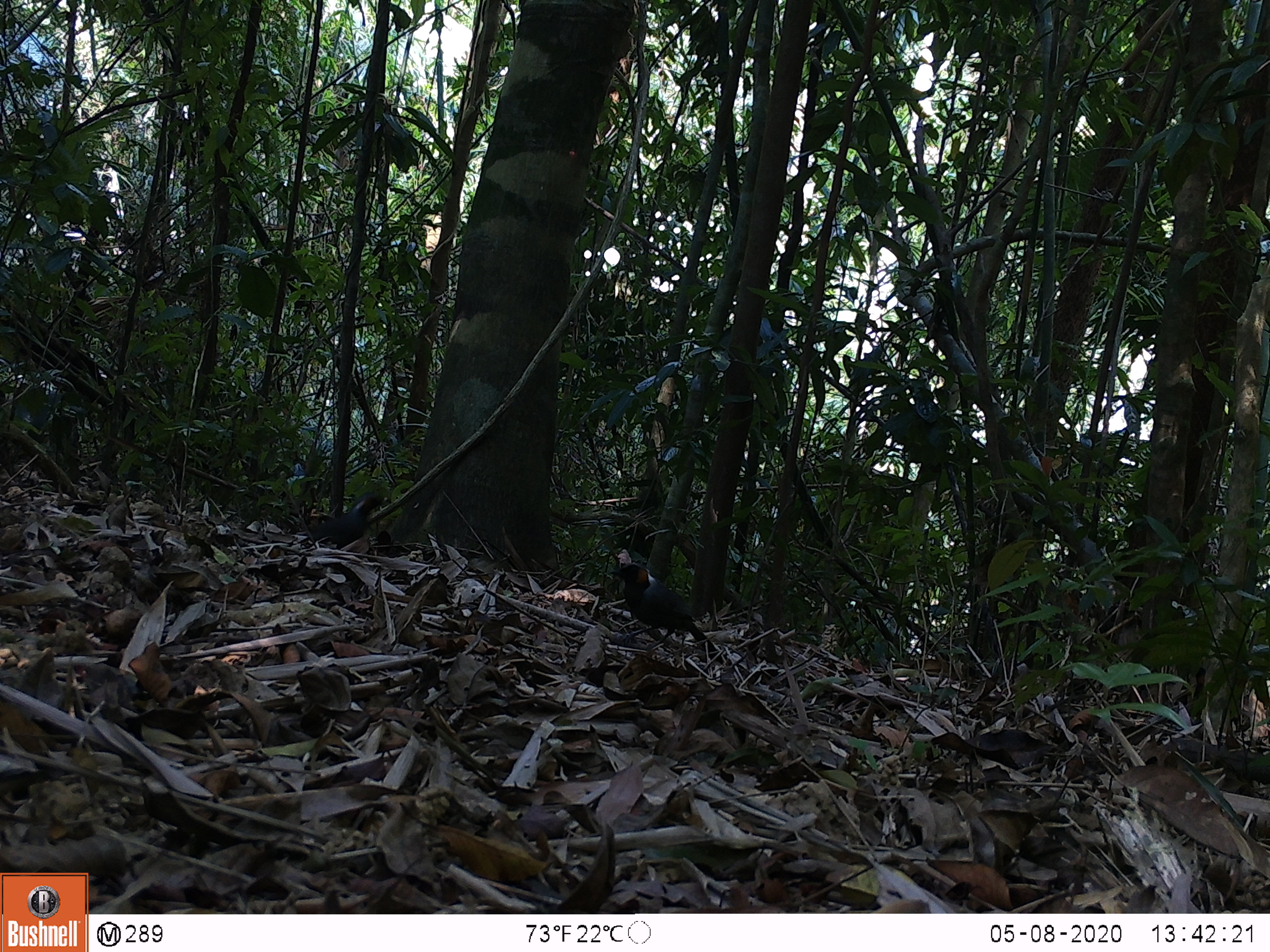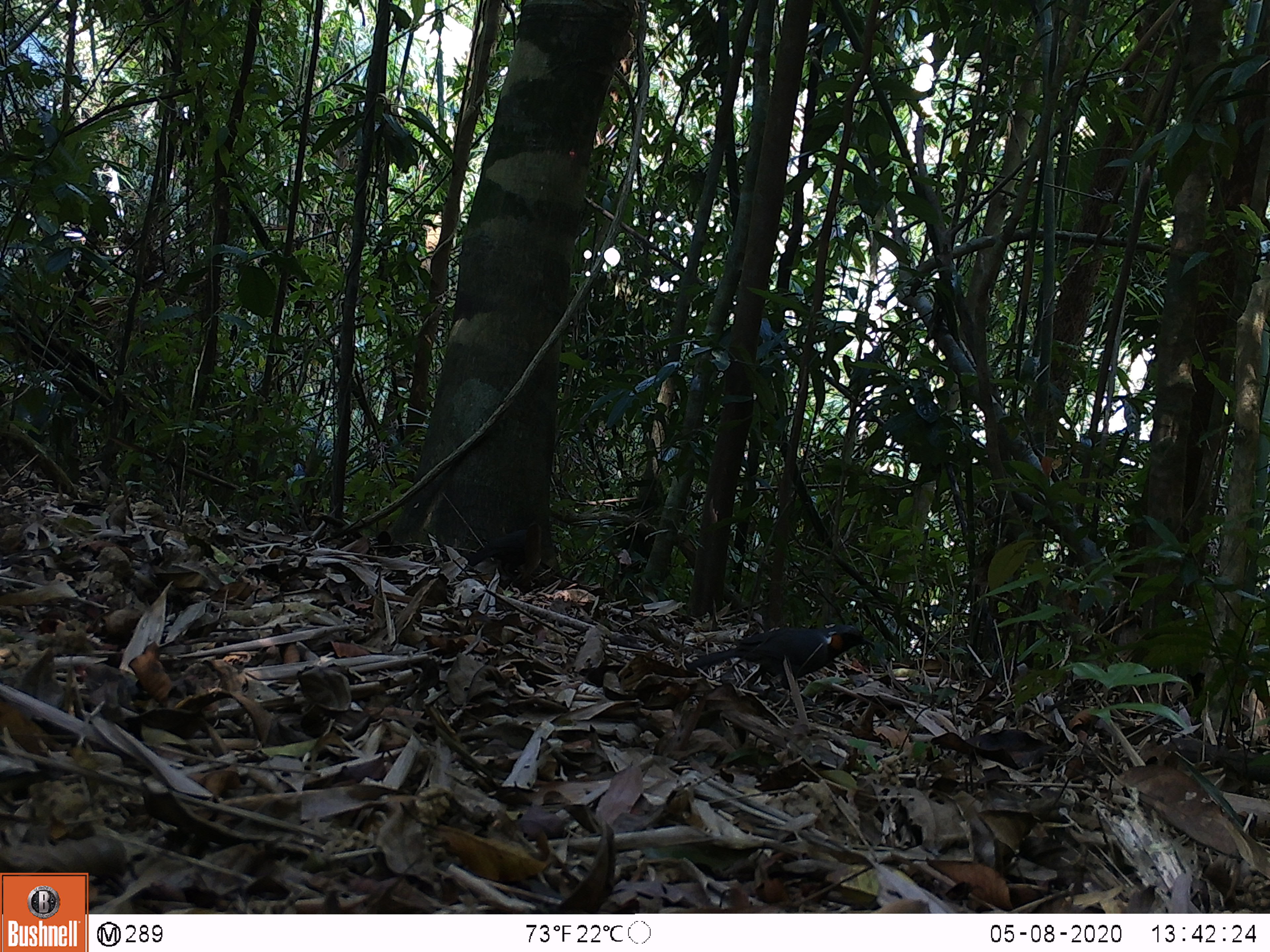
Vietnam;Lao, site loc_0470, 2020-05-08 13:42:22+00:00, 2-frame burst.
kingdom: Animalia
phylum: Chordata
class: Aves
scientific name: Aves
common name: bird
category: unidentified bird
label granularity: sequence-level